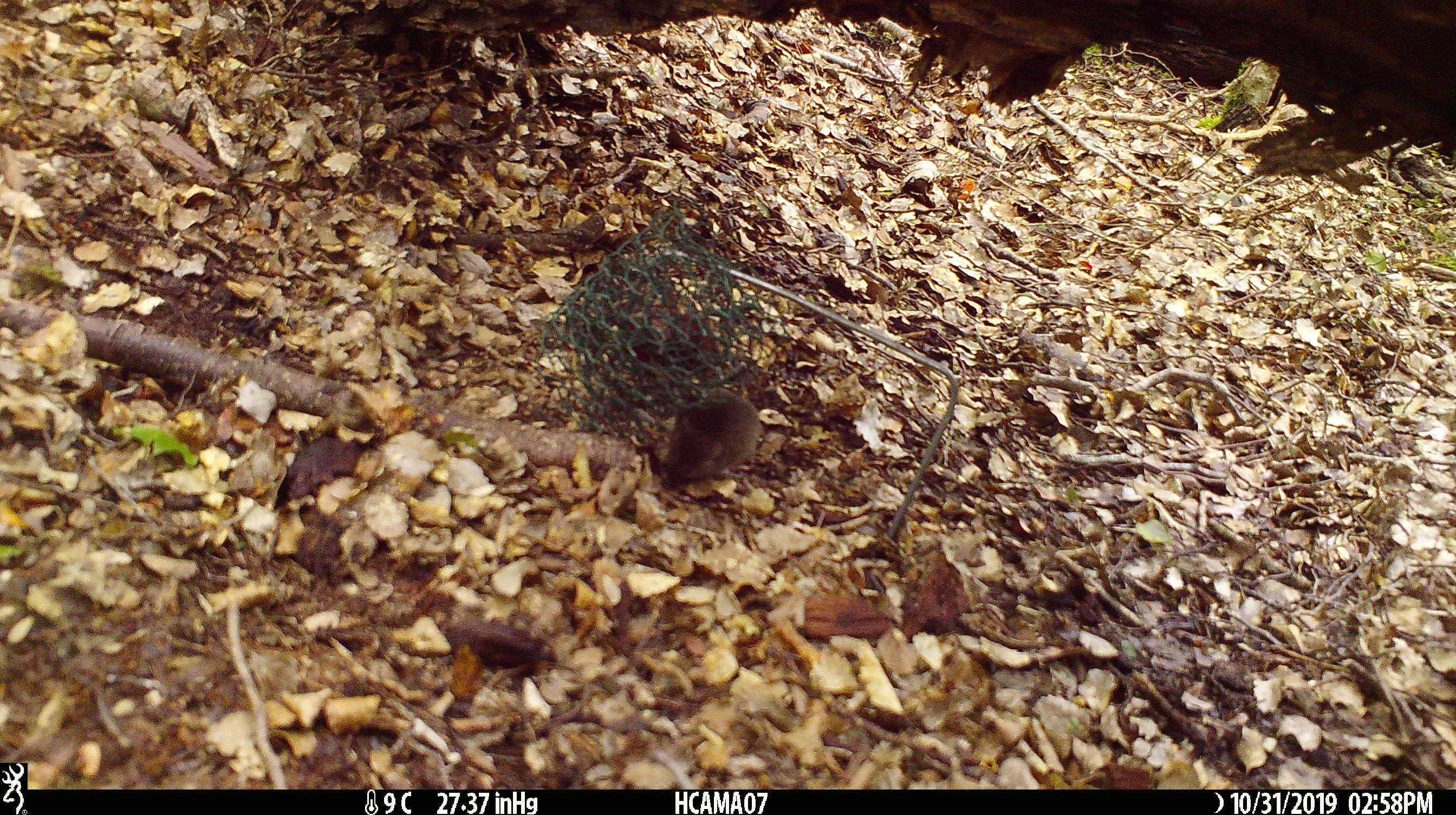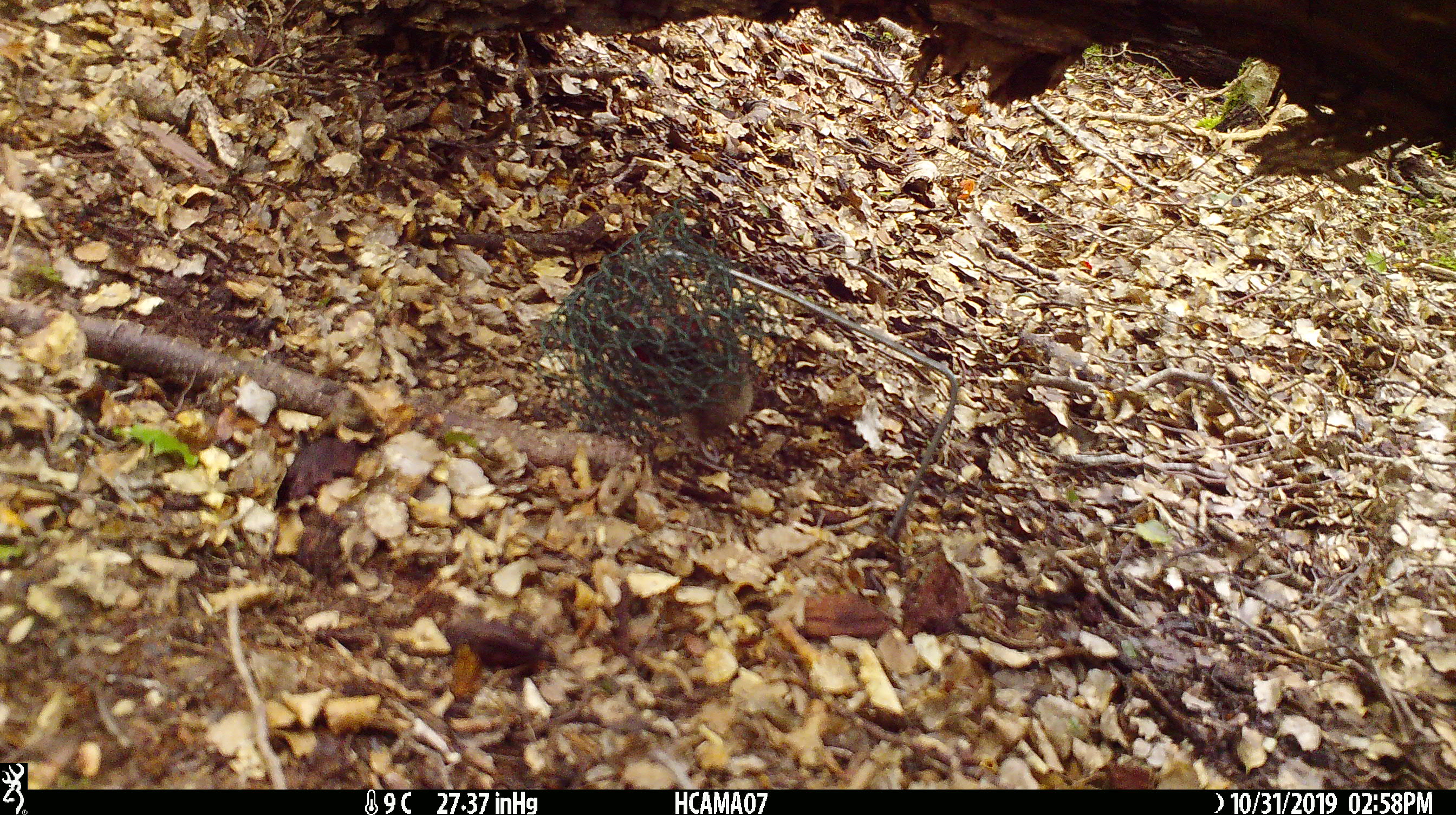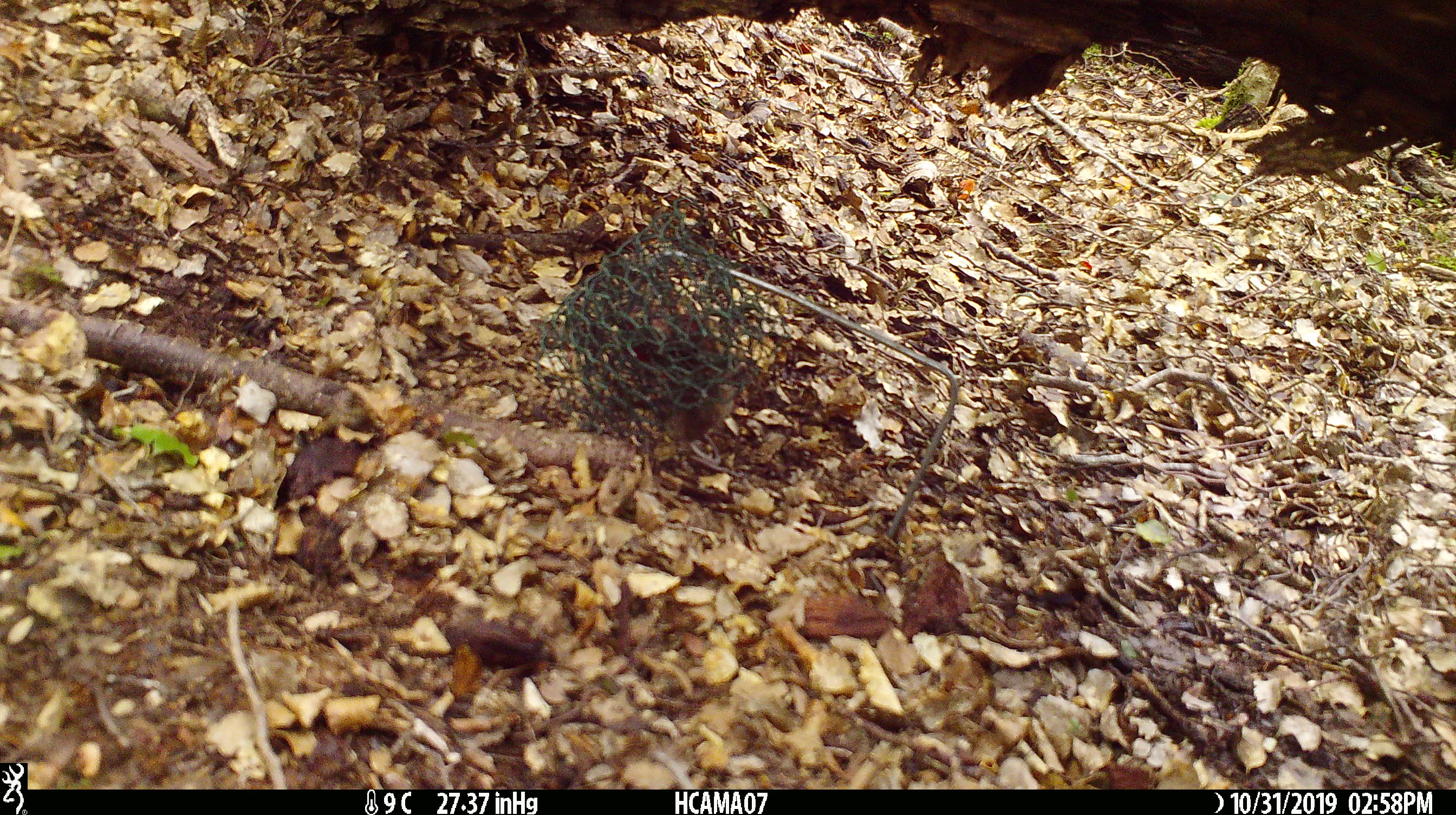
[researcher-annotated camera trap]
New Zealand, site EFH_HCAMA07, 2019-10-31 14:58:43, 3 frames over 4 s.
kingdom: Animalia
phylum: Chordata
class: Mammalia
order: Rodentia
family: Muridae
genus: Mus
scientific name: Mus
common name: mouse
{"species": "mouse (Mus)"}